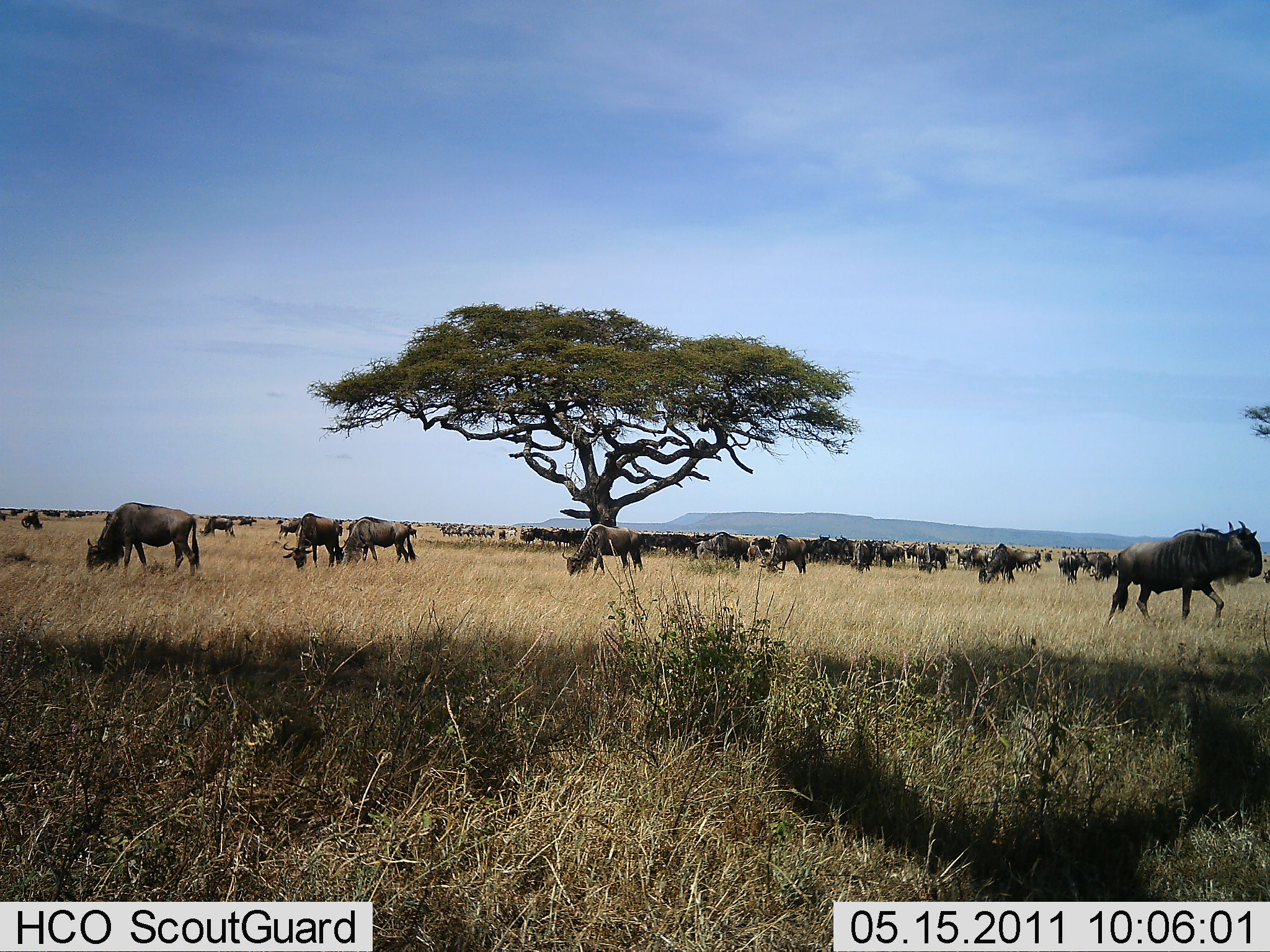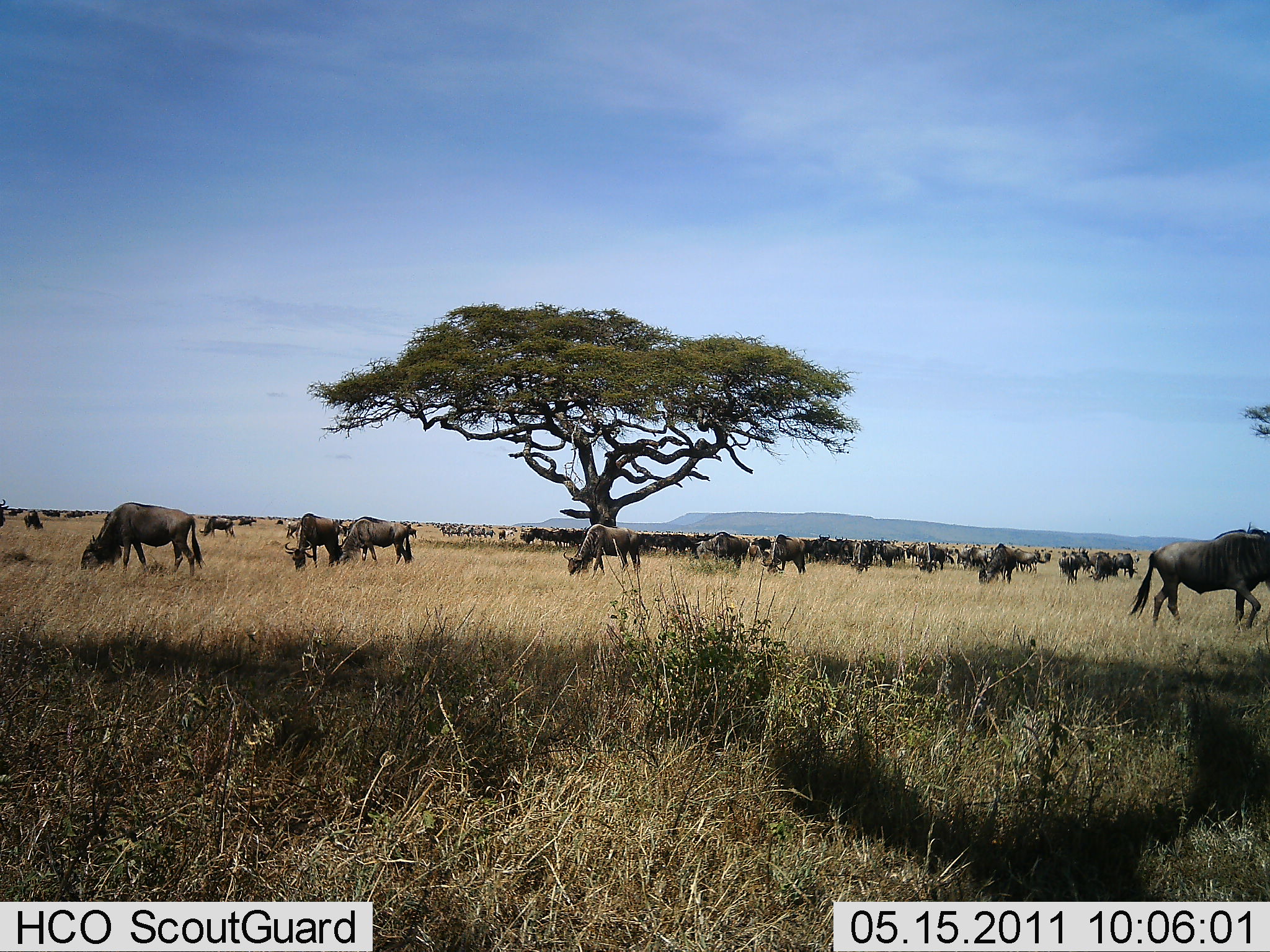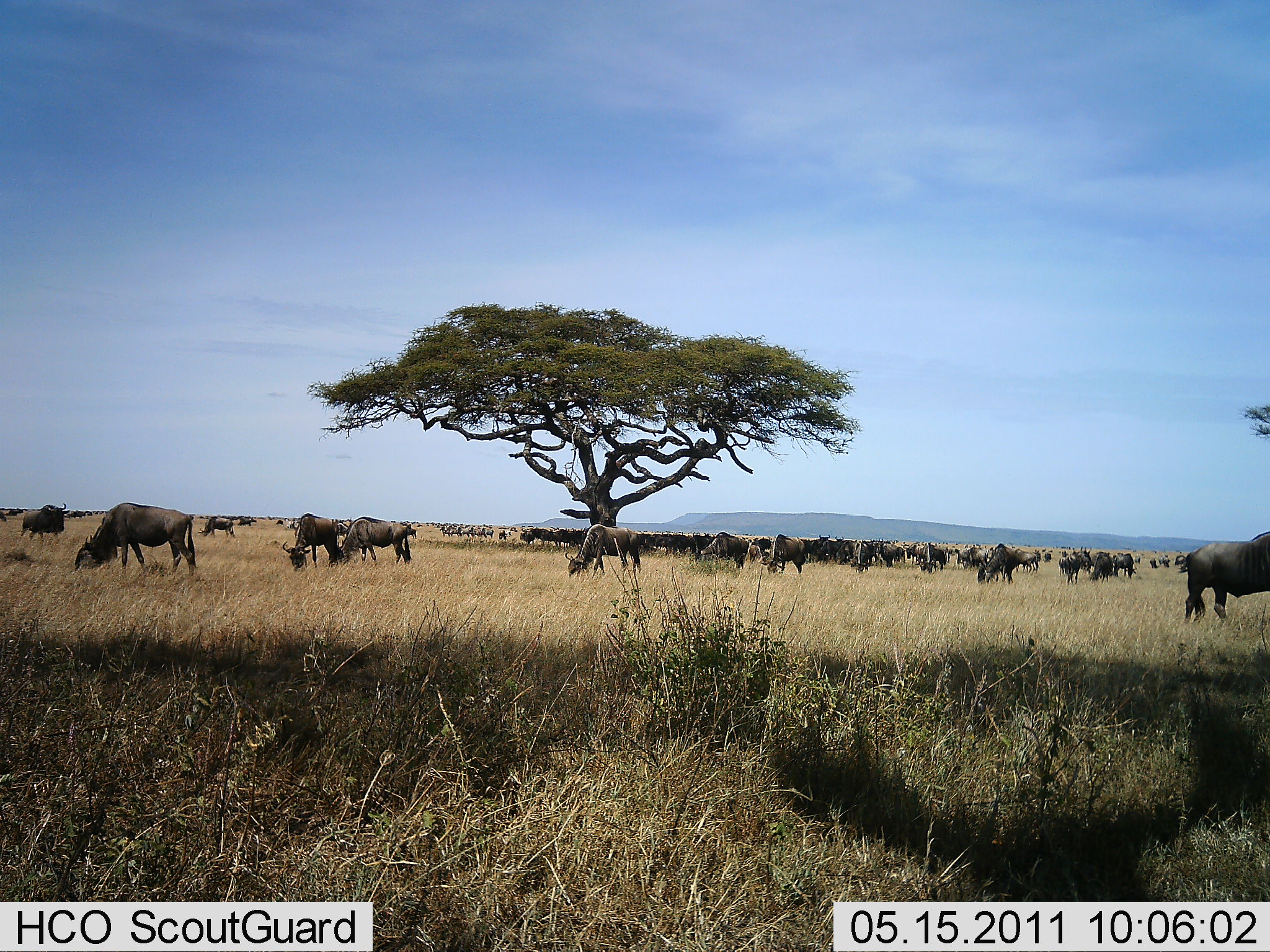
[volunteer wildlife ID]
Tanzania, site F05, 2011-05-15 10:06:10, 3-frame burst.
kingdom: Animalia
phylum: Chordata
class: Mammalia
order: Artiodactyla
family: Bovidae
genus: Connochaetes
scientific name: Connochaetes taurinus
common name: blue wildebeest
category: wildebeest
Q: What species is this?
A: Wildebeest (blue wildebeest) (Connochaetes taurinus).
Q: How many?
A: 51+.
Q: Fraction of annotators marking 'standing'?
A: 50%.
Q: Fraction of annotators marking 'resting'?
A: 10%.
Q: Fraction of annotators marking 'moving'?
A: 70%.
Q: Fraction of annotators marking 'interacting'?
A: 10%.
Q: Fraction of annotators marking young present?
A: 0%.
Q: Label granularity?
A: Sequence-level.